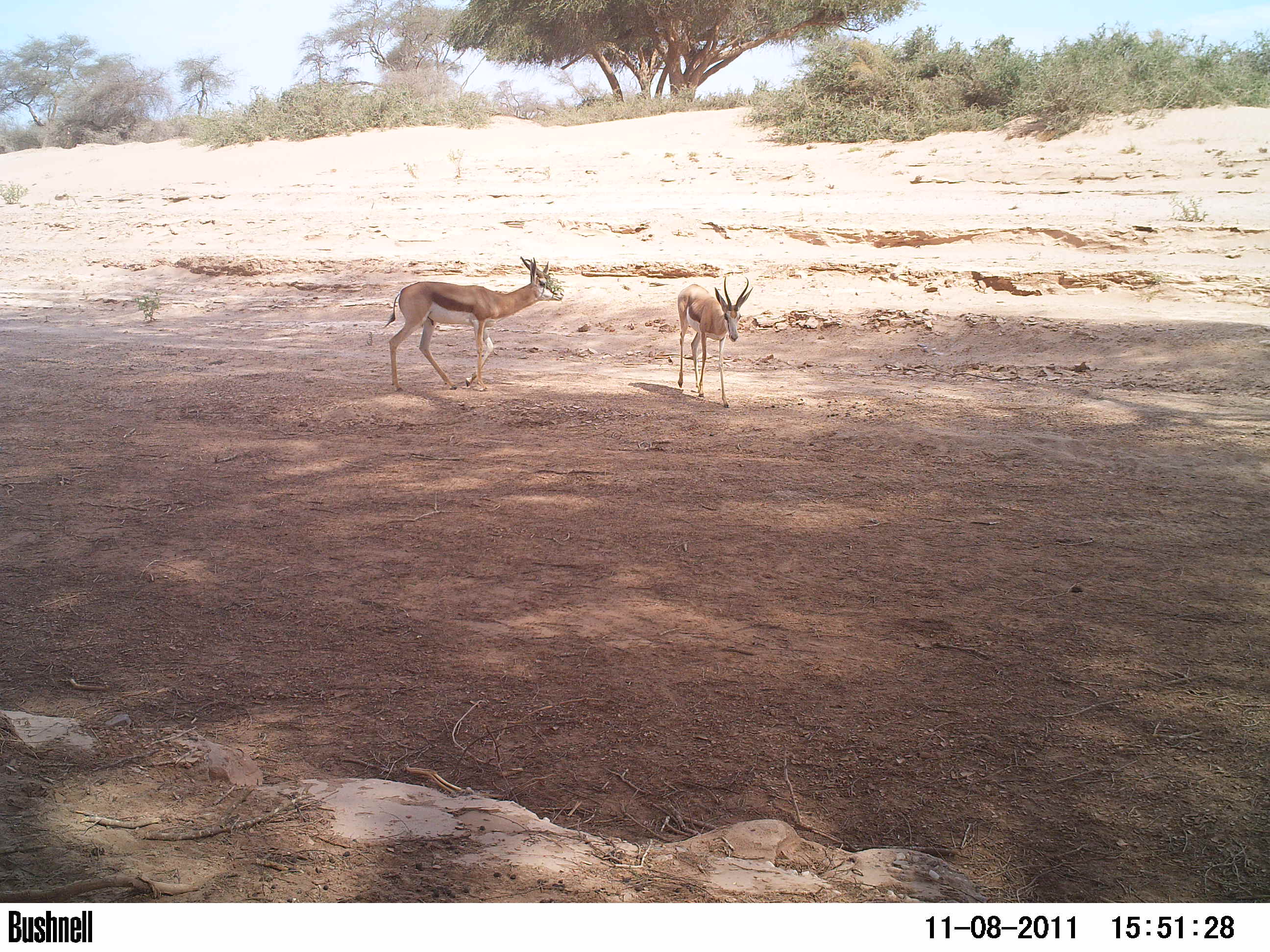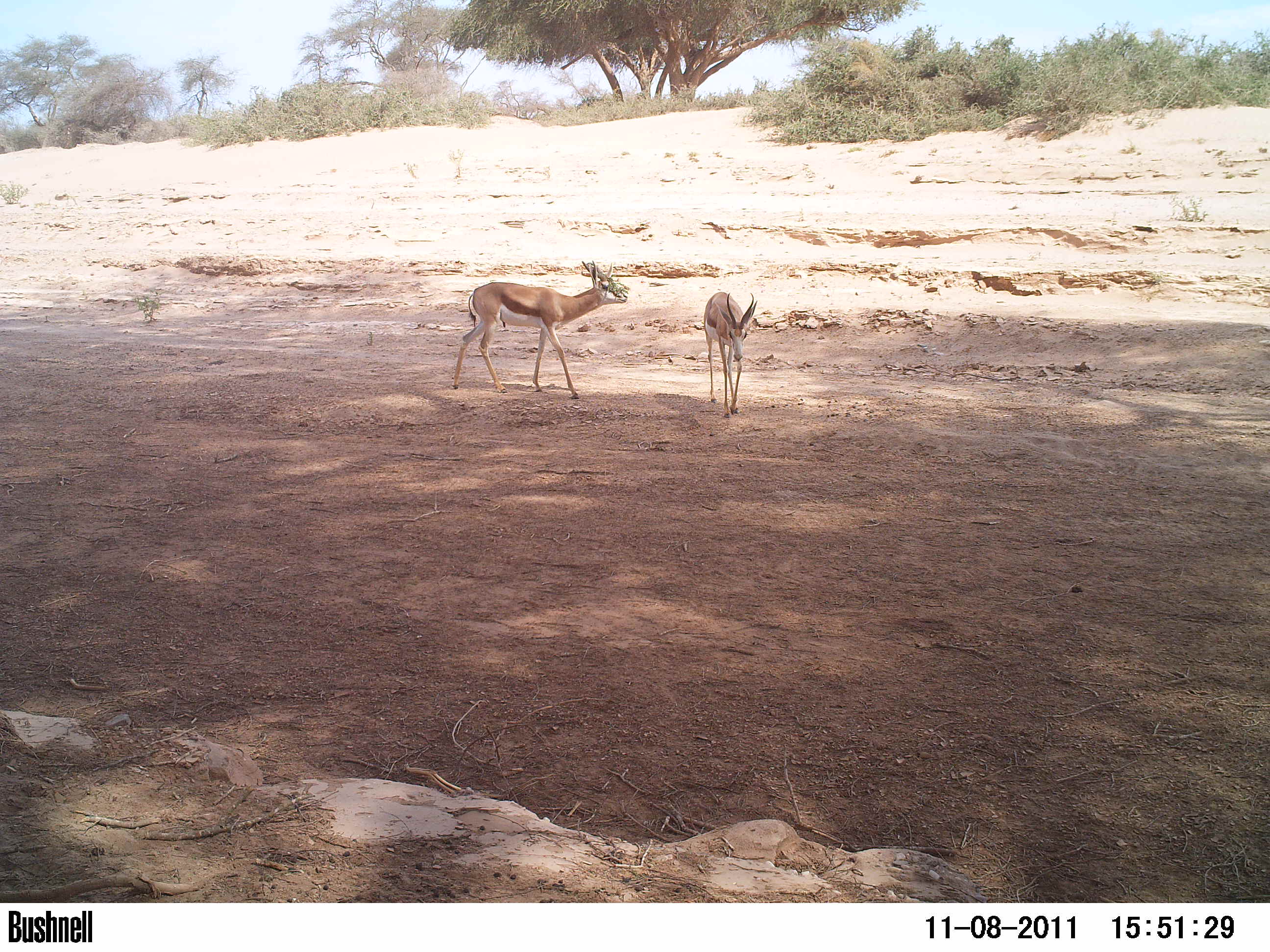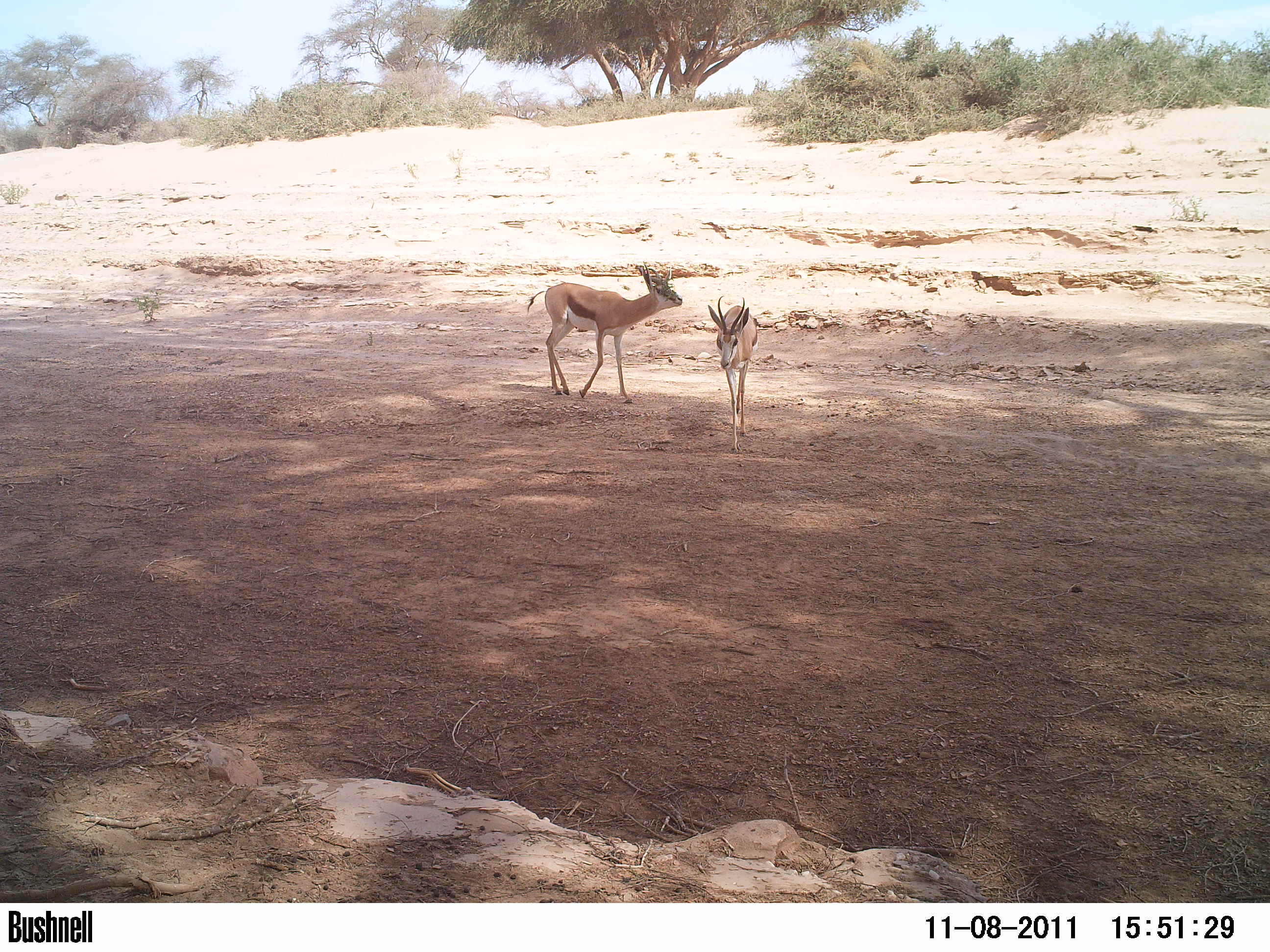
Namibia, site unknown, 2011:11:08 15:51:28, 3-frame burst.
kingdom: Animalia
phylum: Chordata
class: Mammalia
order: Artiodactyla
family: Bovidae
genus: Antidorcas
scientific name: Antidorcas marsupialis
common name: springbok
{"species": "Antidorcas marsupialis (springbok)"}